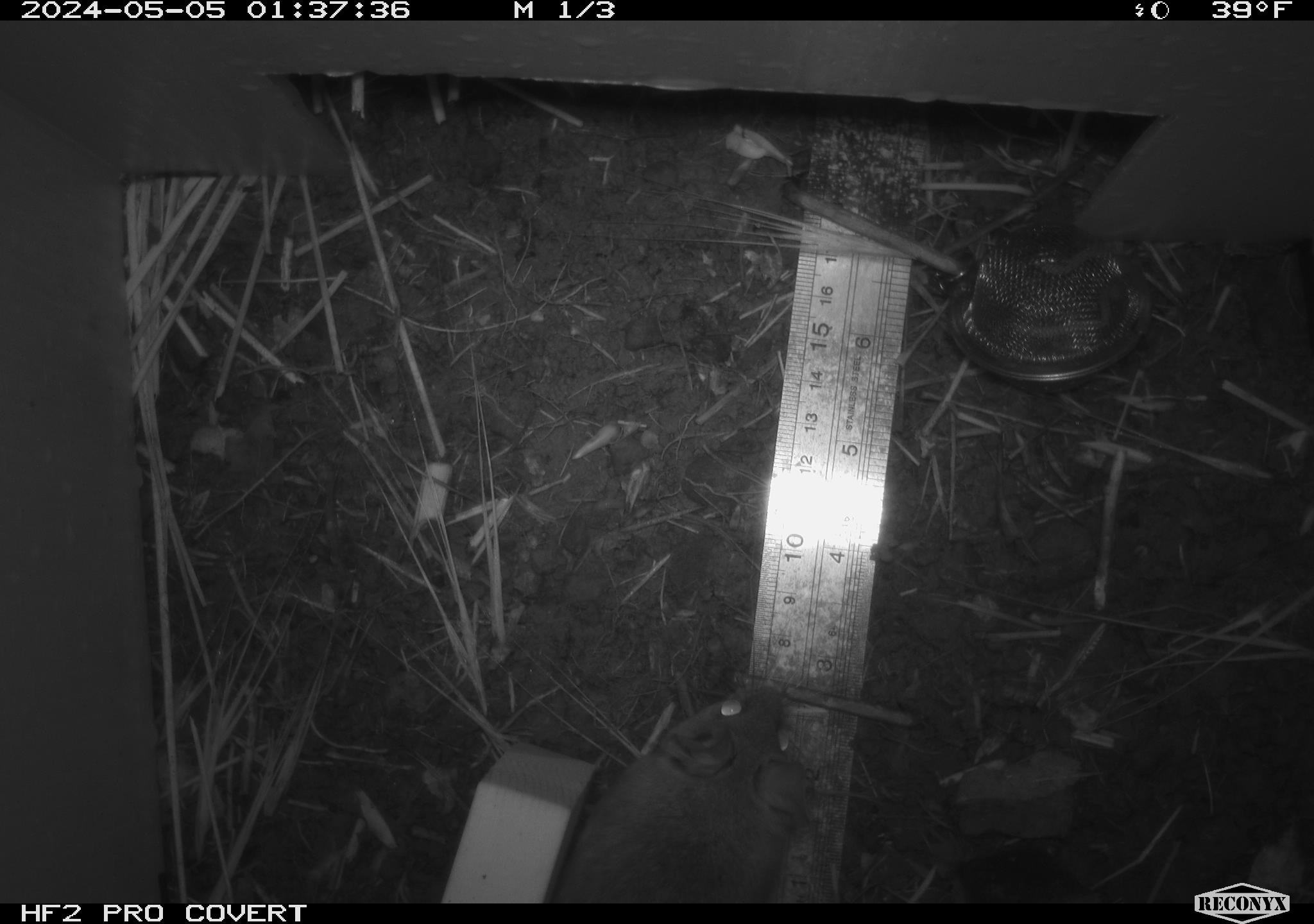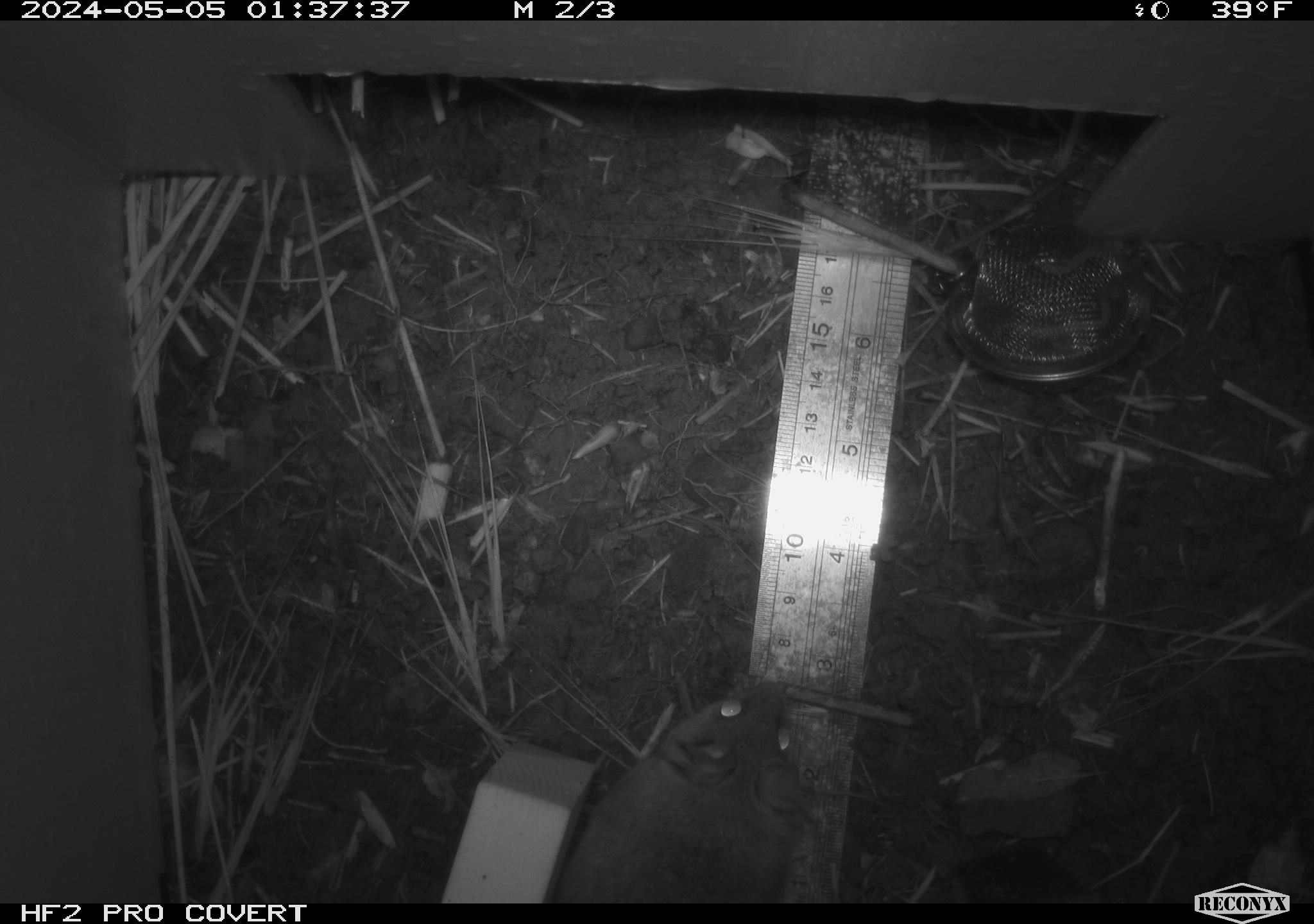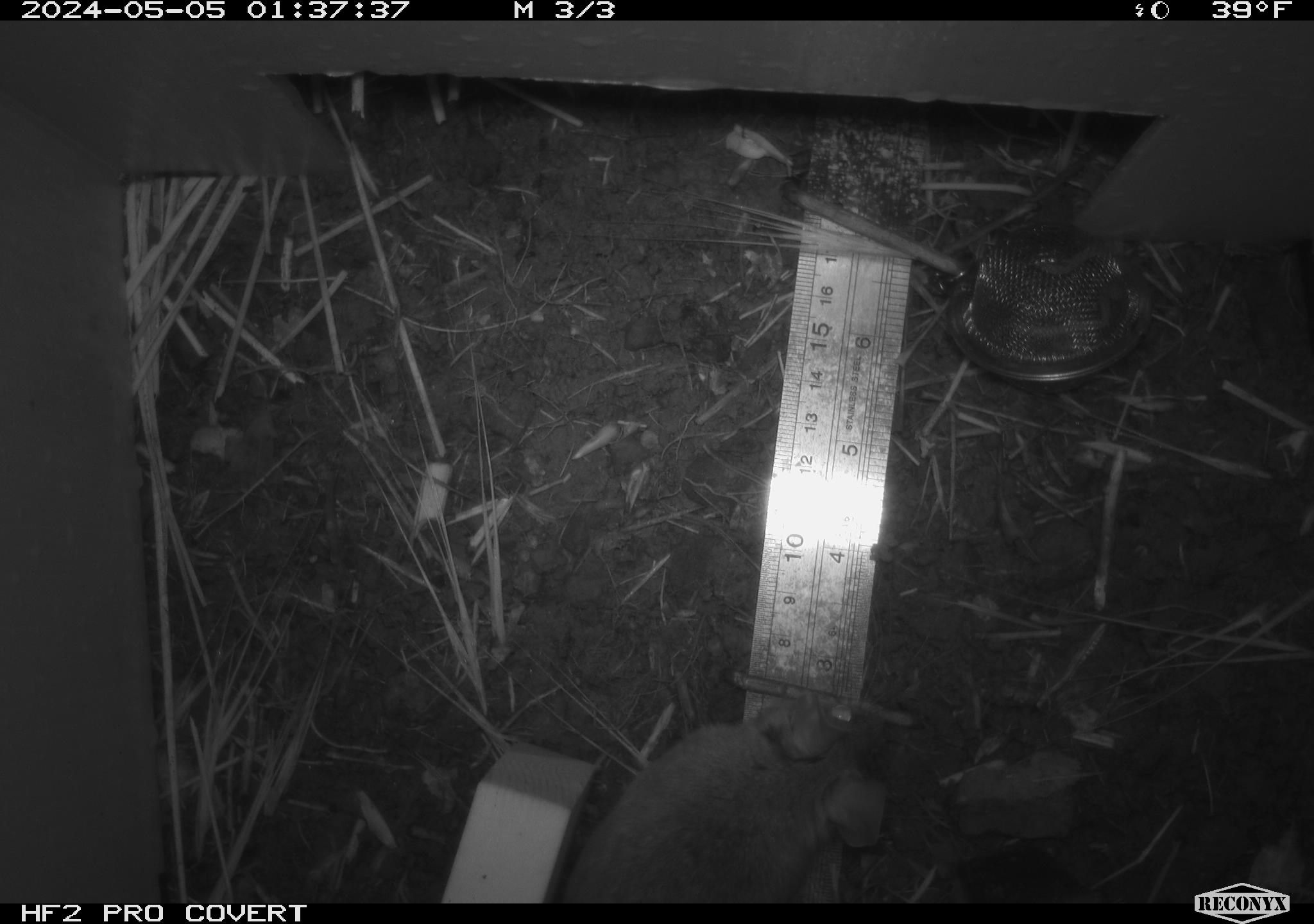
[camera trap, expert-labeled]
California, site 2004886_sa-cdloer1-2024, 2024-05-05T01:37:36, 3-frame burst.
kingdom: Animalia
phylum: Chordata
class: Mammalia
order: Rodentia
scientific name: Rodentia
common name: mouse species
Mouse species (Rodentia).